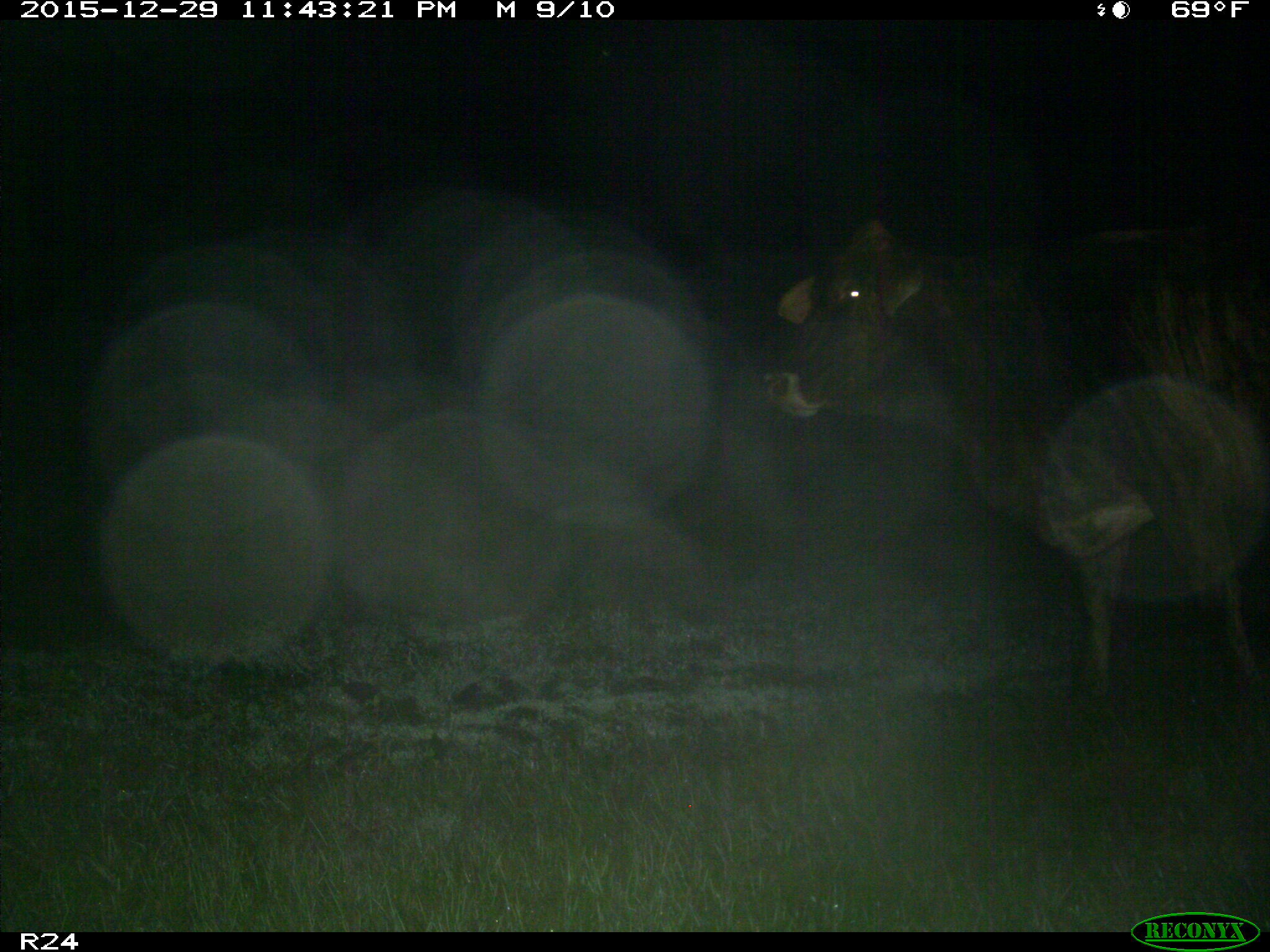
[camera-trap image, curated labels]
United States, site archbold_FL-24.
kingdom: Animalia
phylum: Chordata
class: Mammalia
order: Artiodactyla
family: Bovidae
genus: Bos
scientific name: Bos taurus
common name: domestic cow